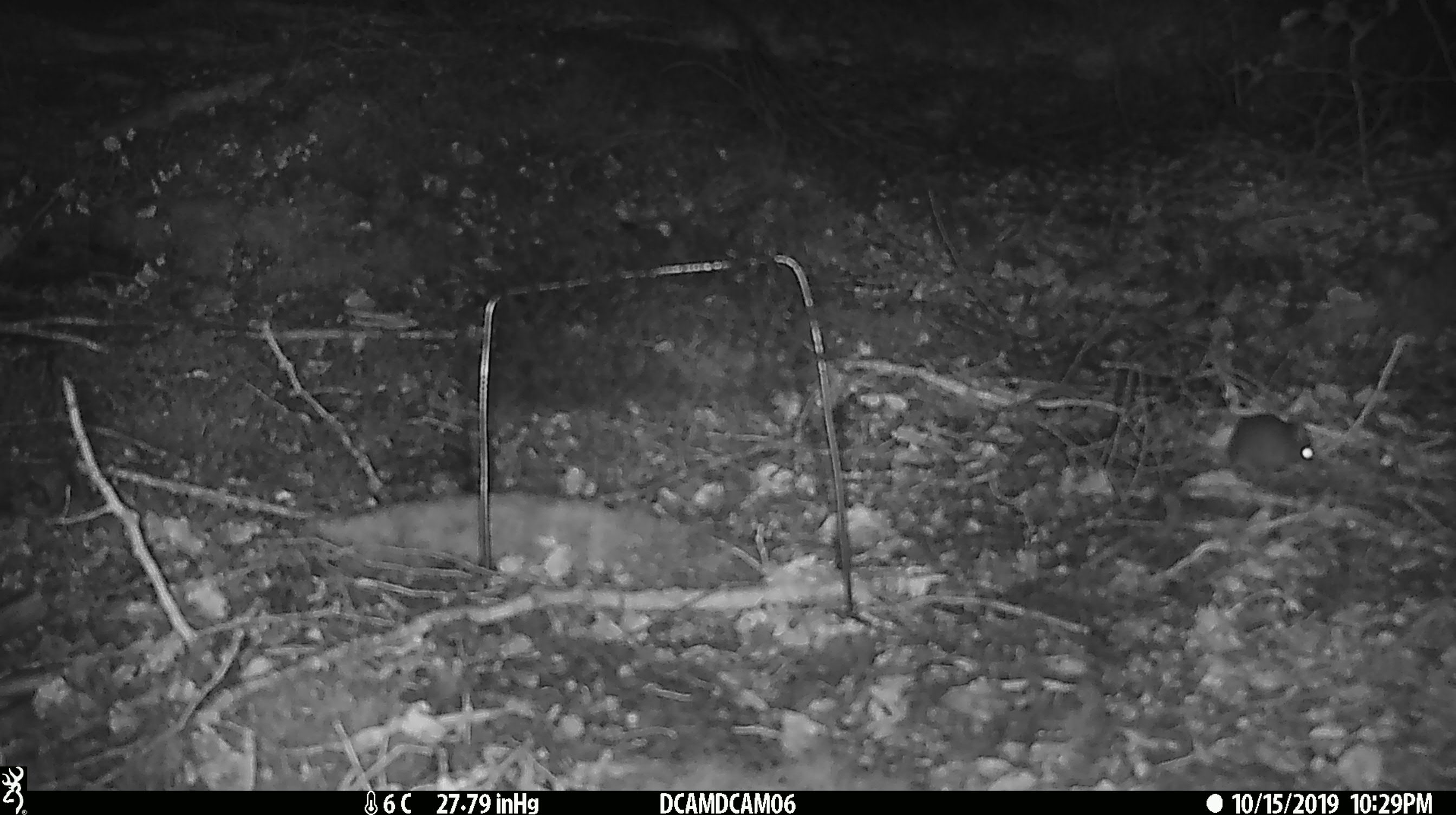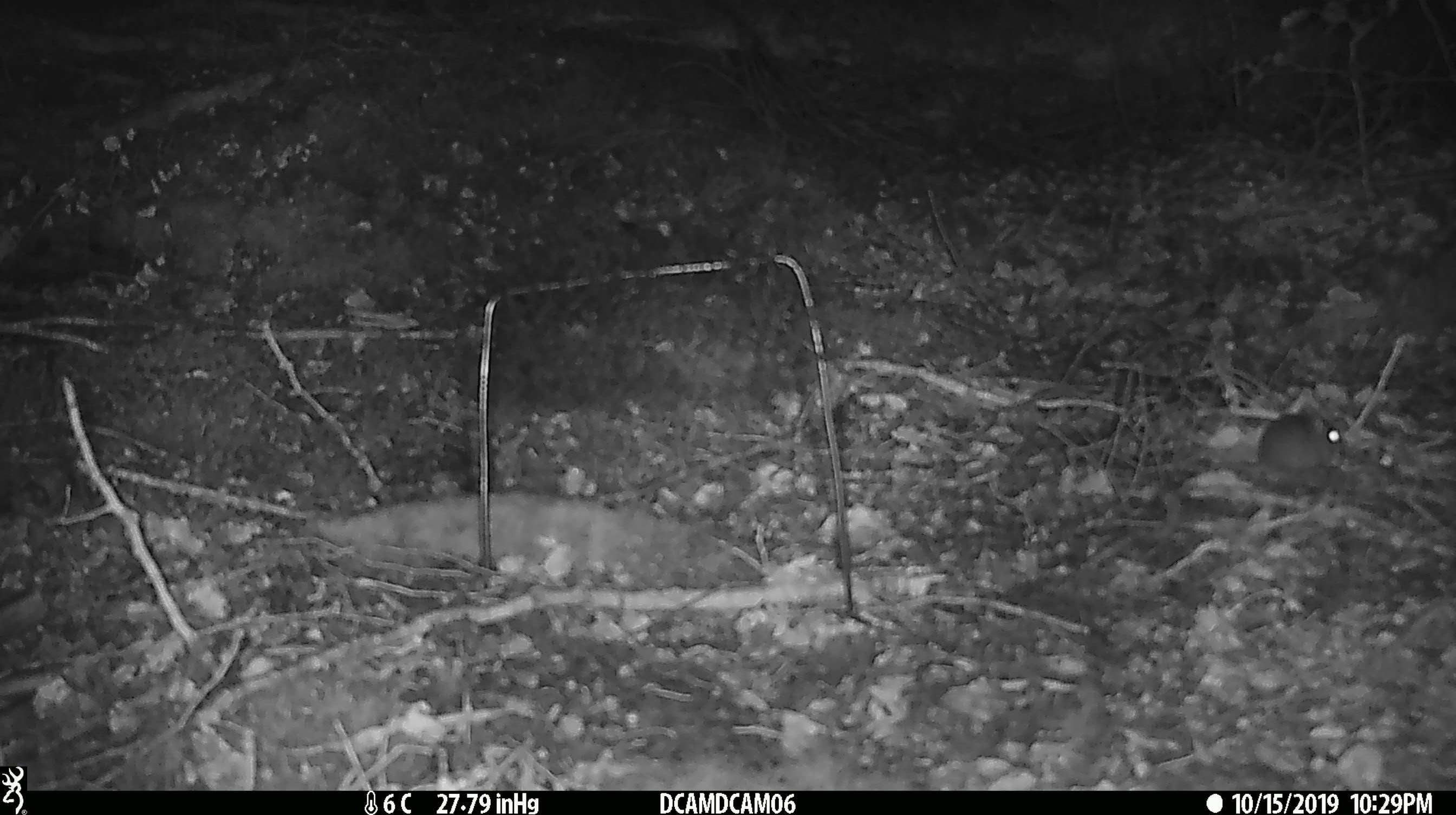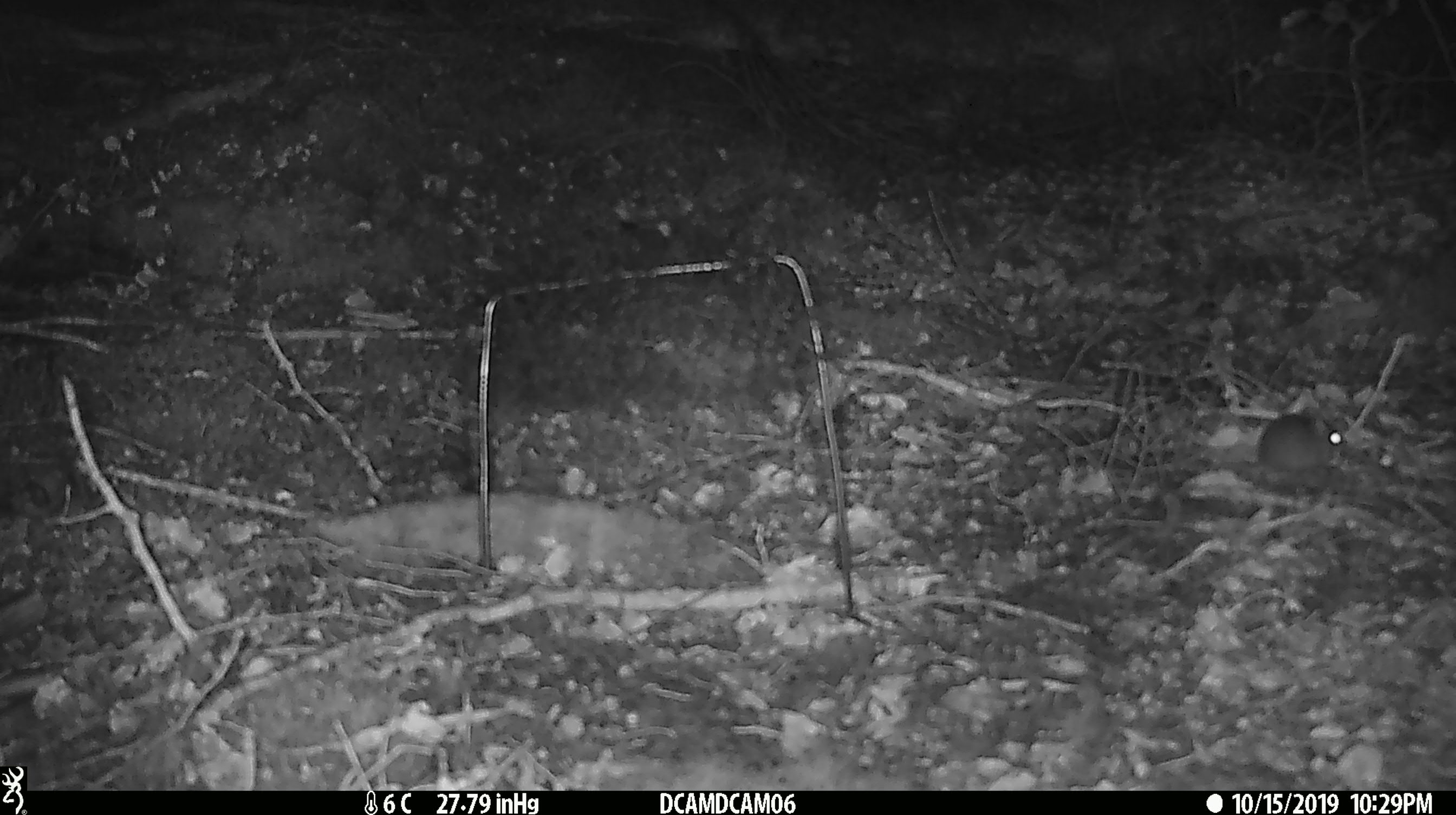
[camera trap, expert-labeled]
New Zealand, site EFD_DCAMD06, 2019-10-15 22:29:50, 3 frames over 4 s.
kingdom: Animalia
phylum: Chordata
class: Mammalia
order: Rodentia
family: Muridae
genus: Mus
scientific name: Mus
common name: mouse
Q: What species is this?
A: Mouse (Mus).